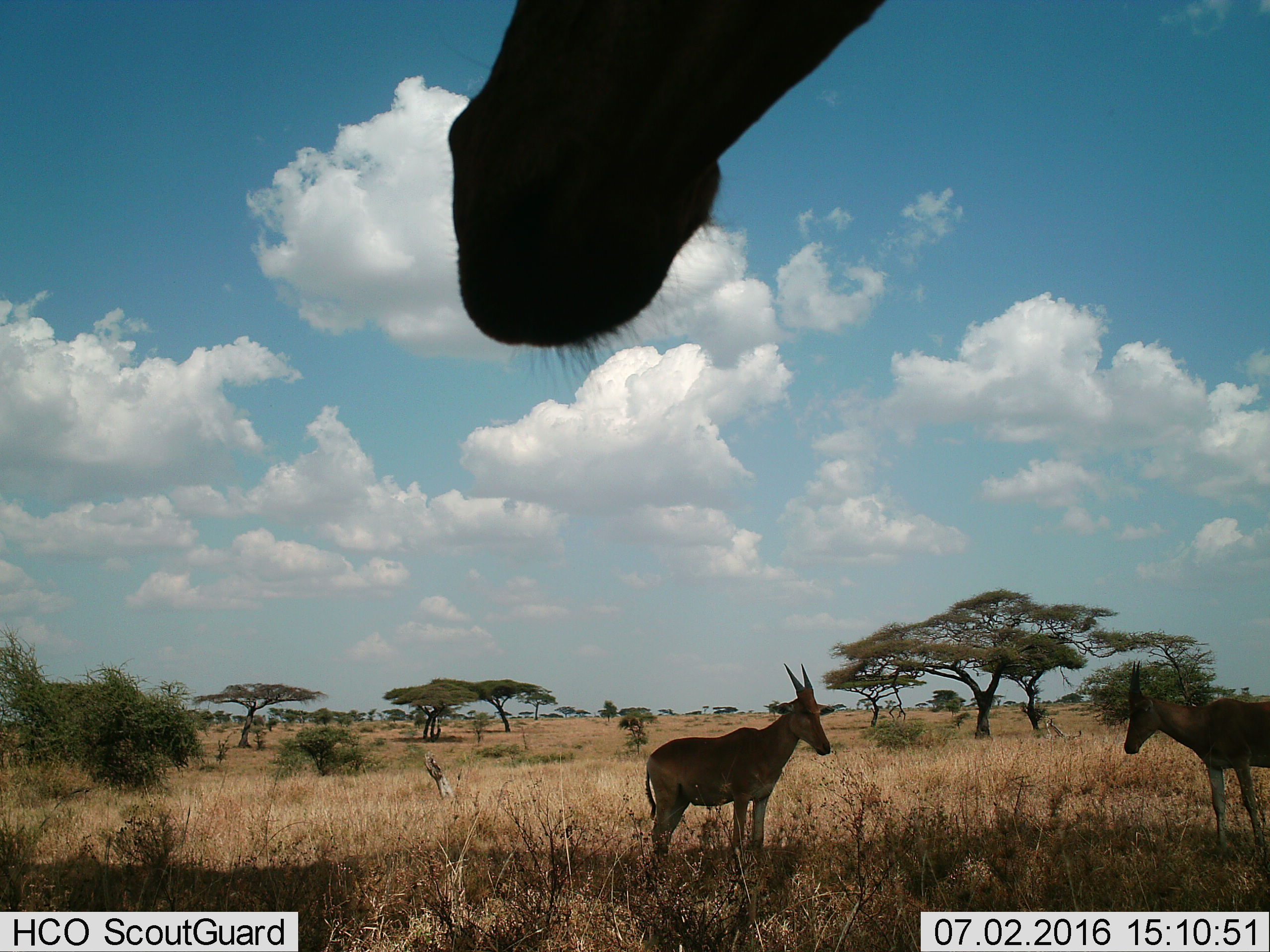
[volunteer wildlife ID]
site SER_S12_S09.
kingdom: Animalia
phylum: Chordata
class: Mammalia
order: Artiodactyla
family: Bovidae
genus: Alcelaphus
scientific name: Alcelaphus buselaphus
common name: hartebeest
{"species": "hartebeest (Alcelaphus buselaphus)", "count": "3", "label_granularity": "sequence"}